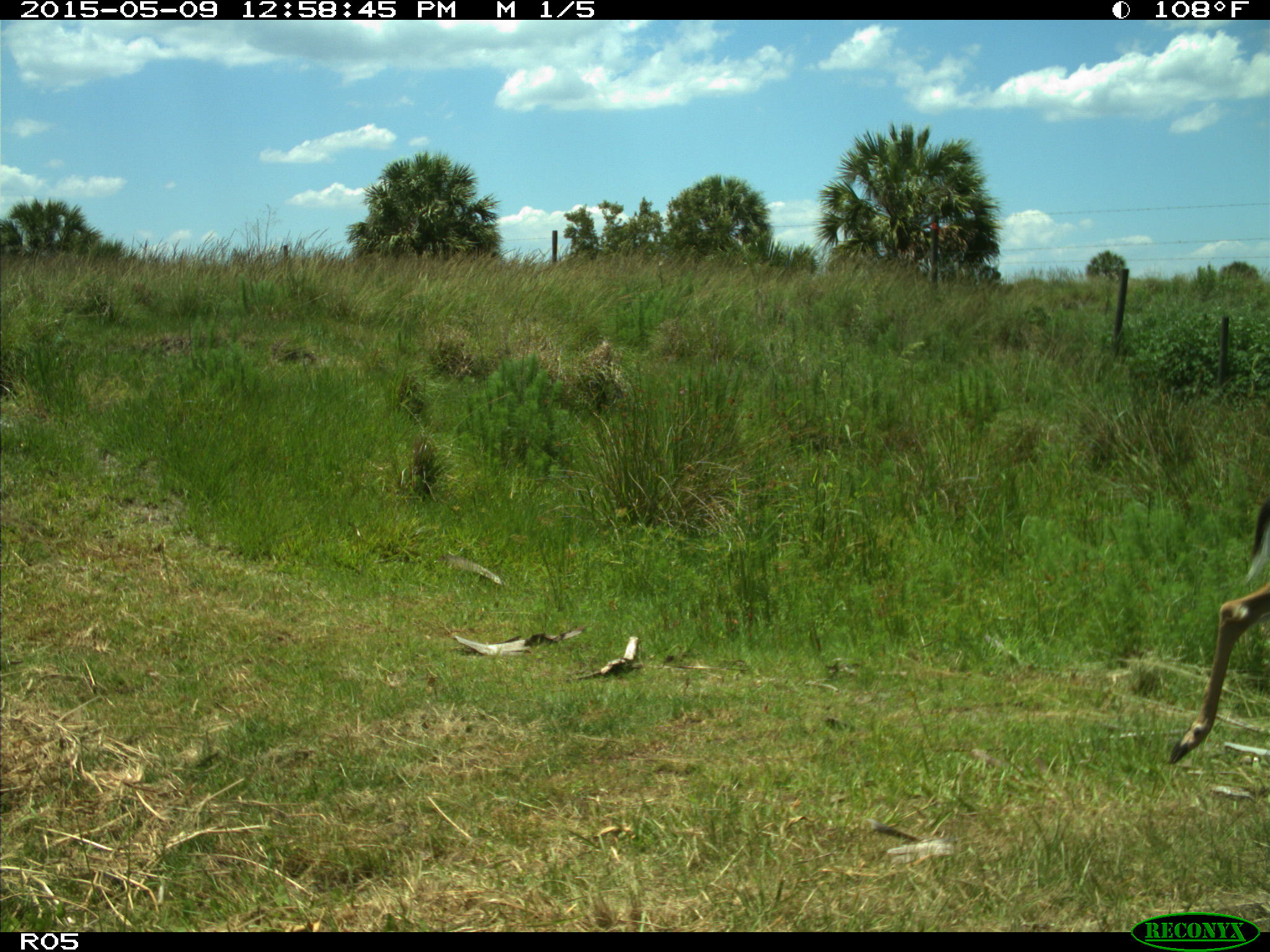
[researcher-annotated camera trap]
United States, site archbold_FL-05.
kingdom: Animalia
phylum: Chordata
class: Mammalia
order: Artiodactyla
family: Cervidae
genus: Odocoileus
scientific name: Odocoileus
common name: deer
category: unidentified deer